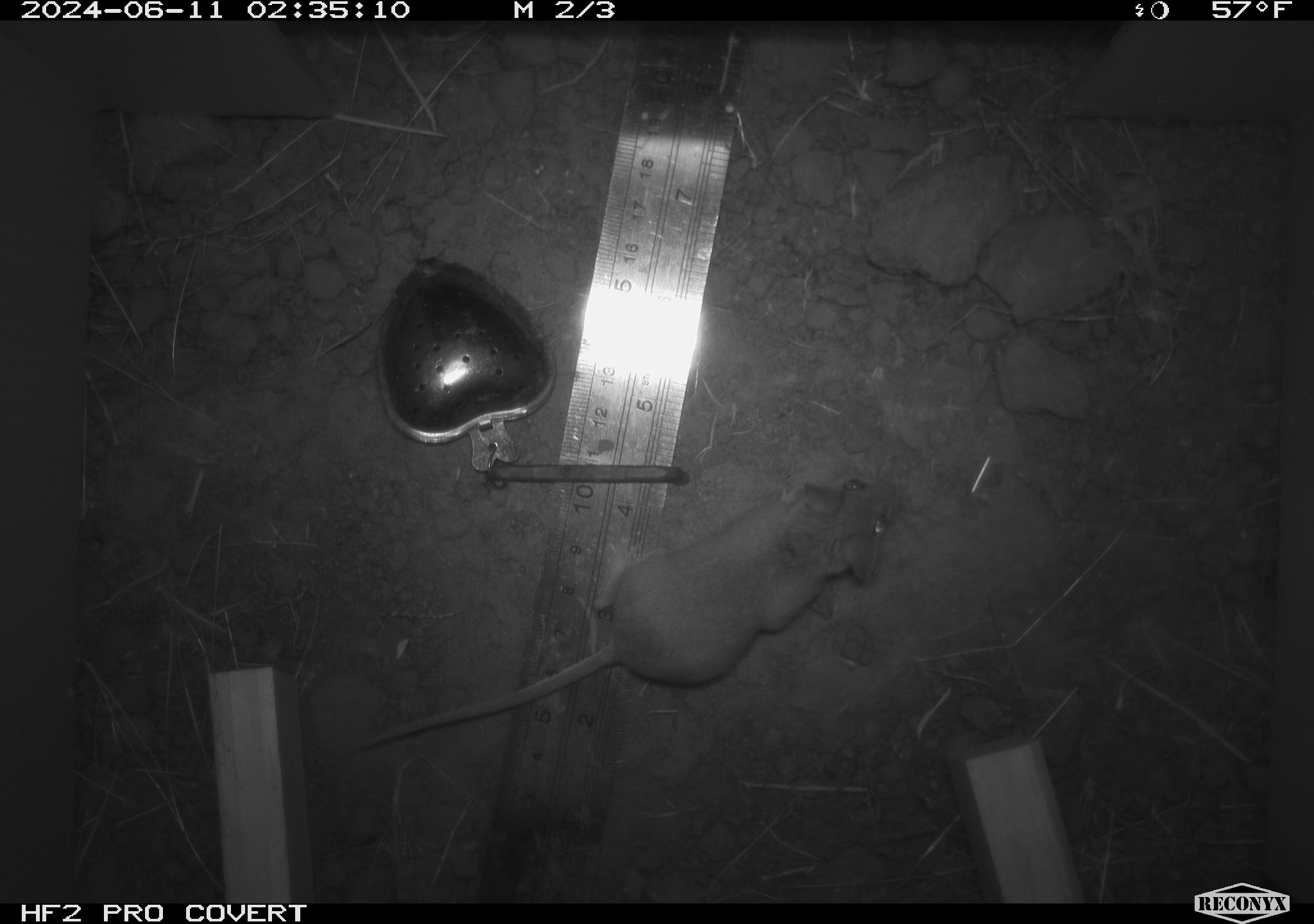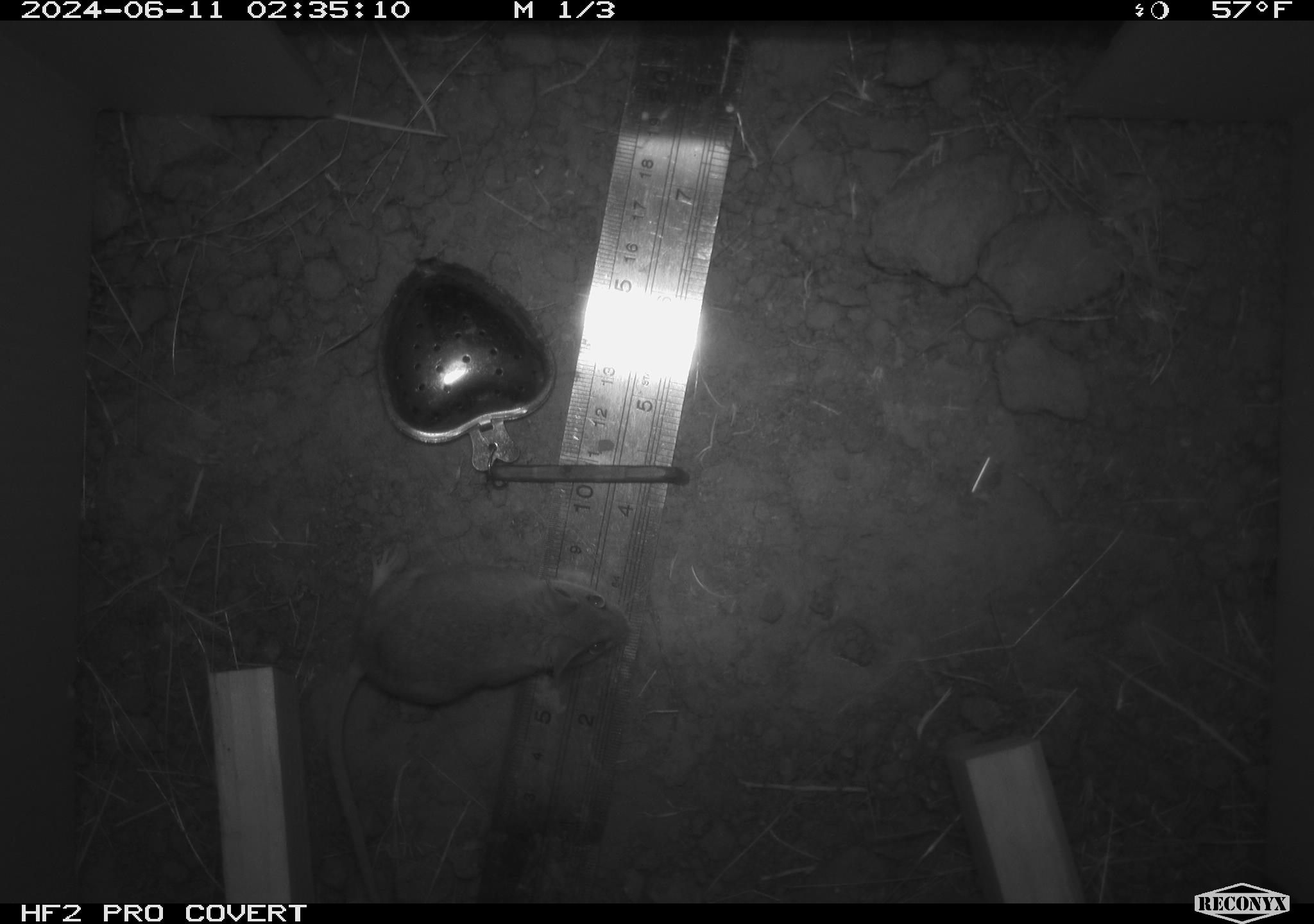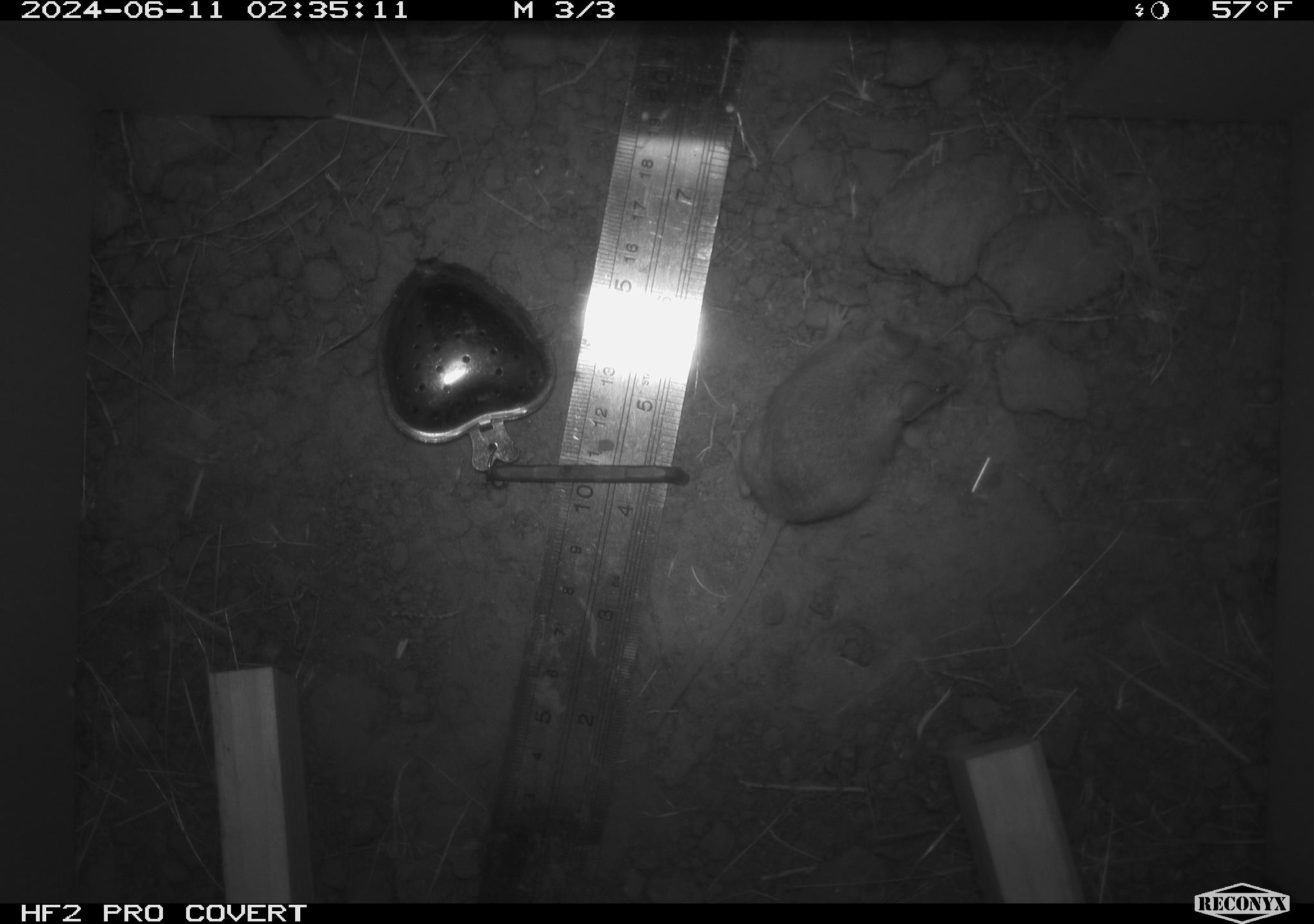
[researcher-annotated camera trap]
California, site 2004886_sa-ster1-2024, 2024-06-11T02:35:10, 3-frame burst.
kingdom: Animalia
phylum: Chordata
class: Mammalia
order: Rodentia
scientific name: Rodentia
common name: mouse species